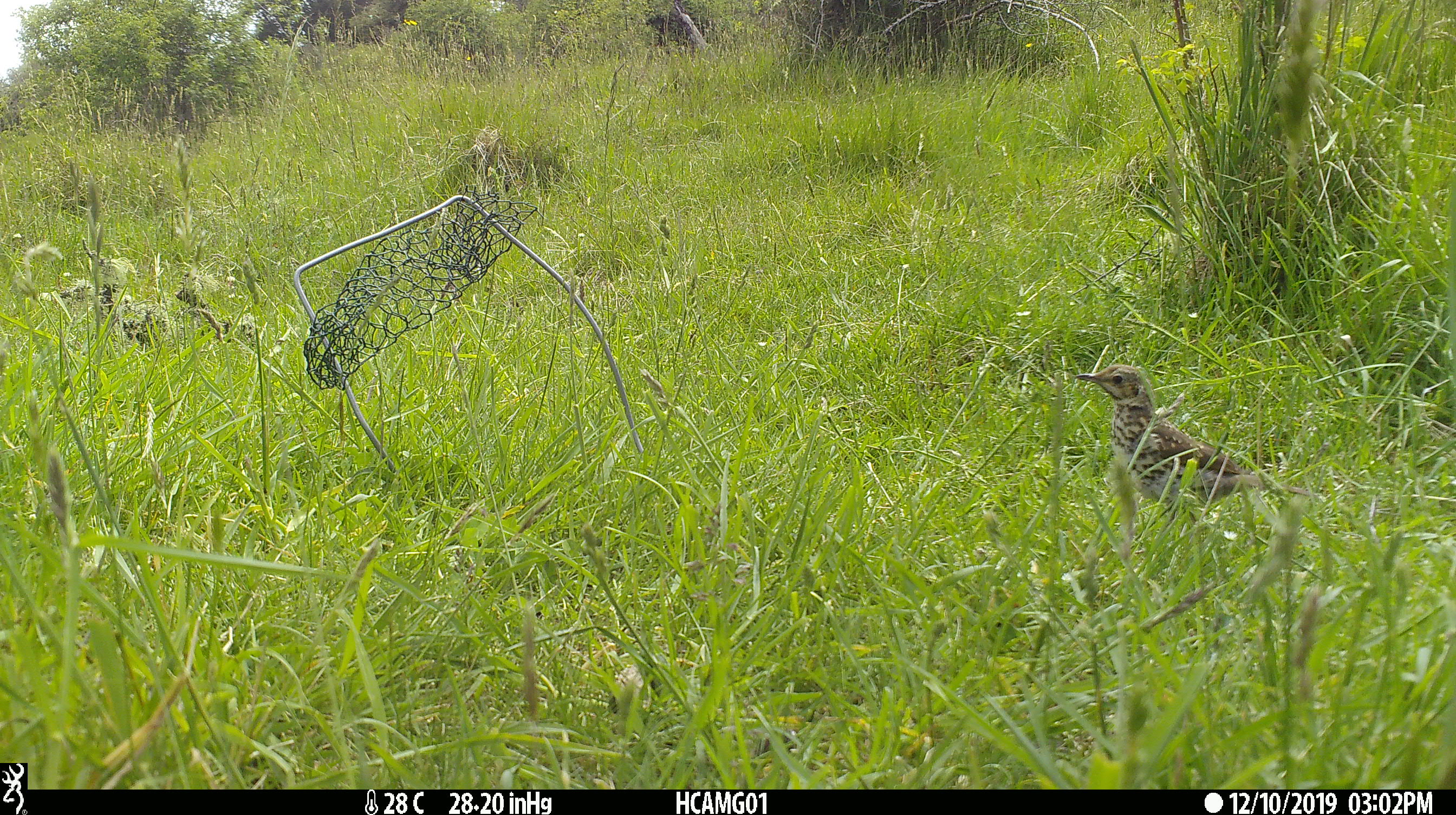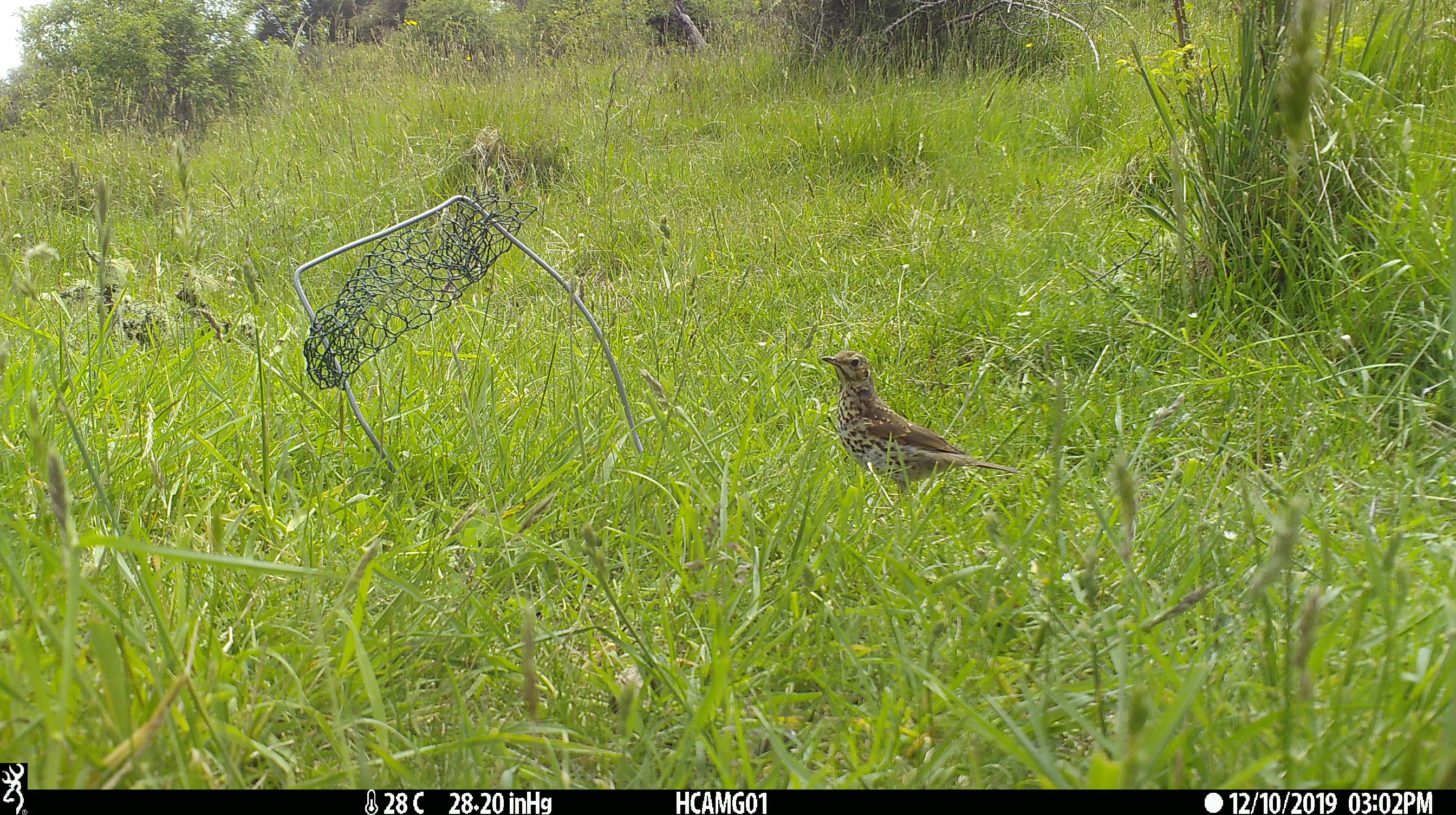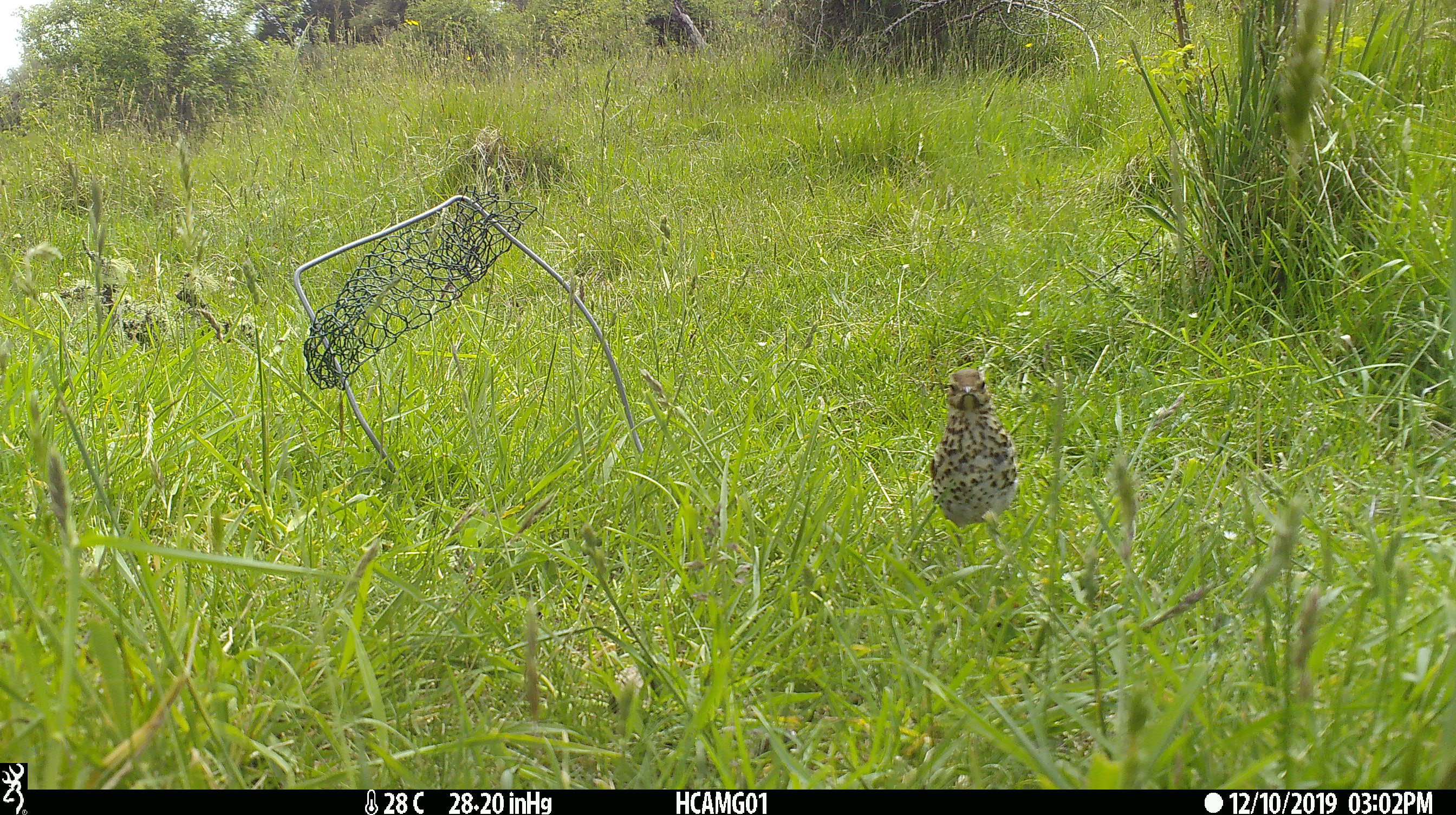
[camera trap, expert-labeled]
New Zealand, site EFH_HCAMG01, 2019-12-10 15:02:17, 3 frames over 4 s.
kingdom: Animalia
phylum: Chordata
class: Aves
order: Passeriformes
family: Turdidae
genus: Turdus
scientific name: Turdus philomelos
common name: song thrush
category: thrush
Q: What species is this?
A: Thrush (song thrush) (Turdus philomelos).